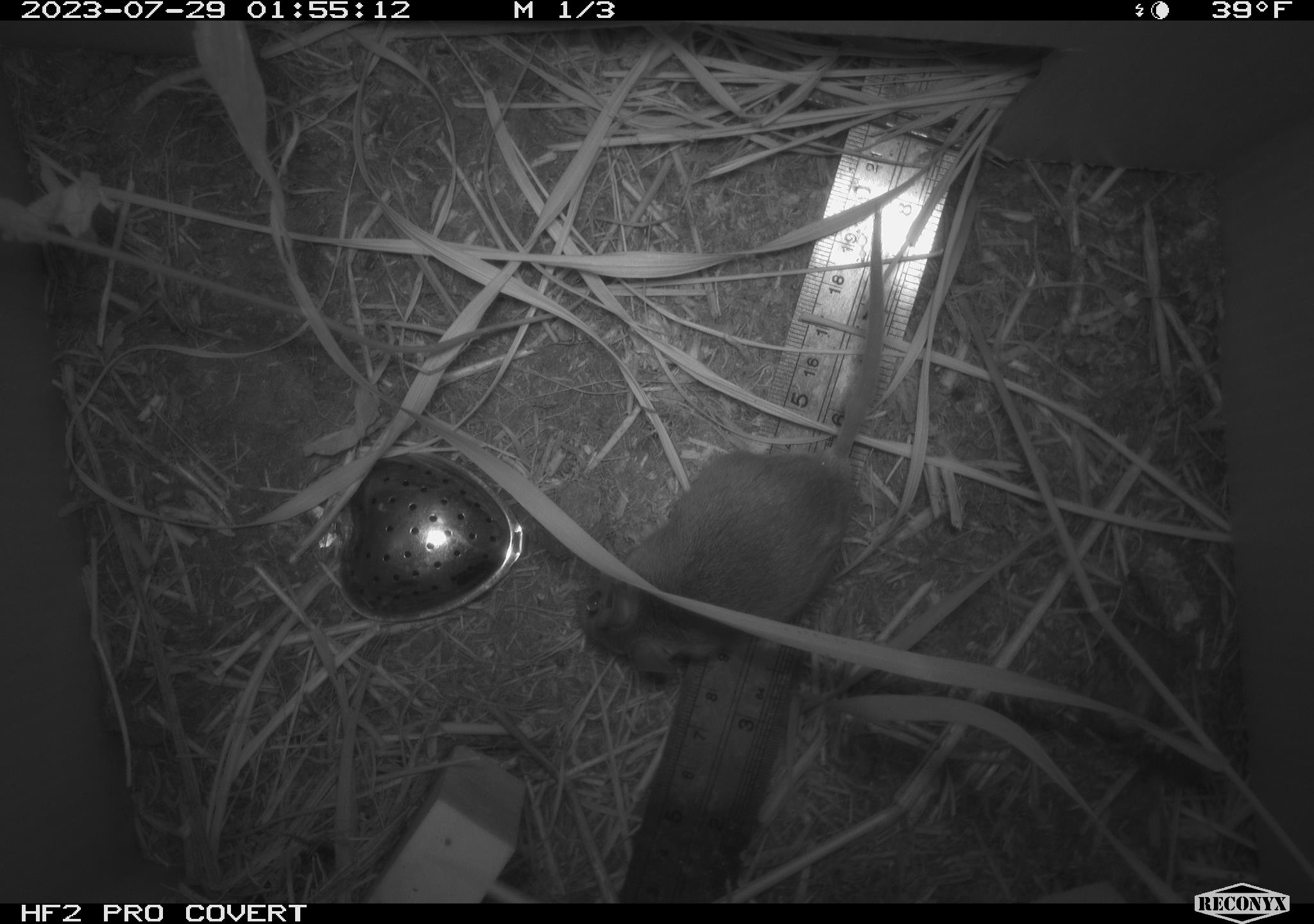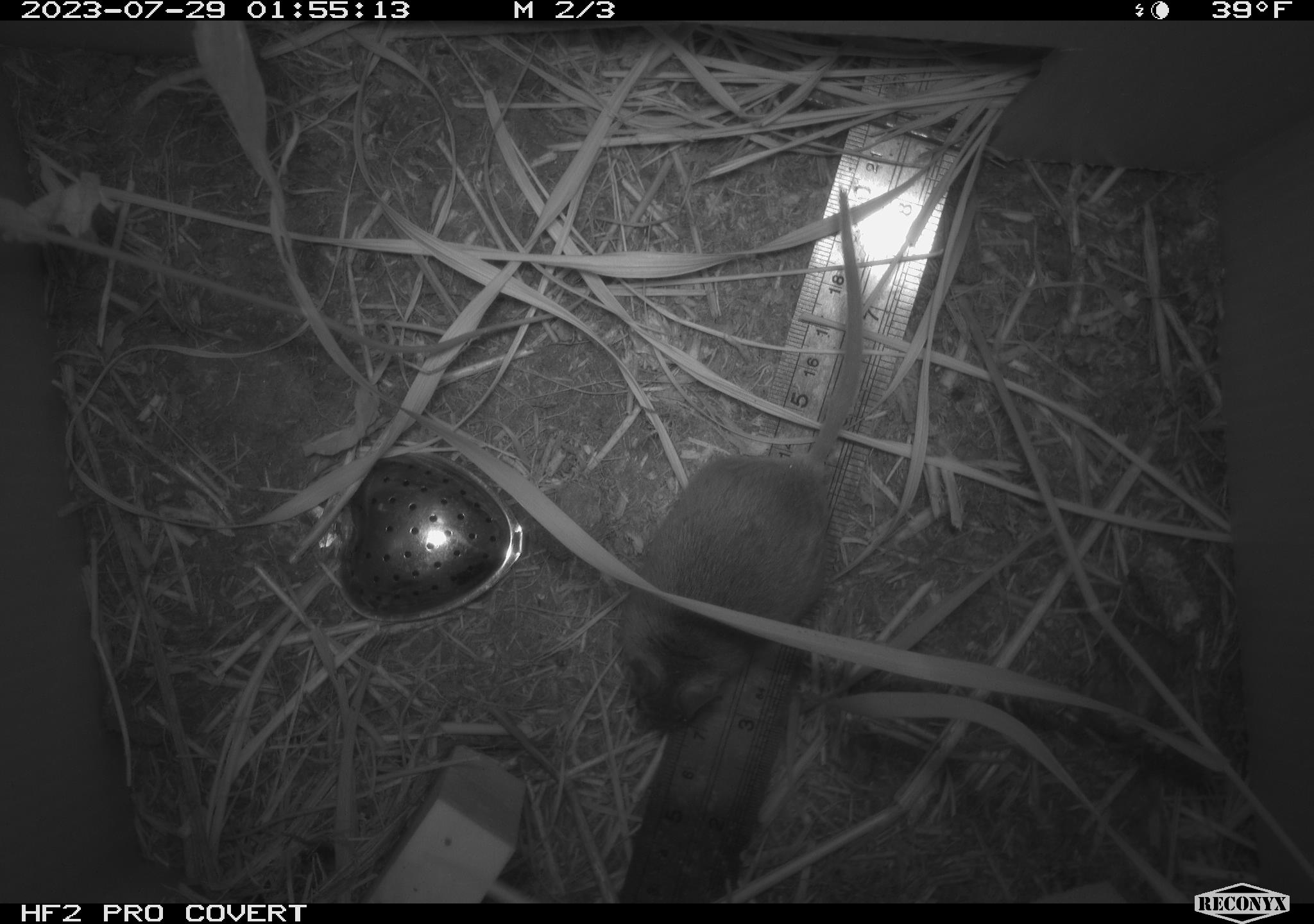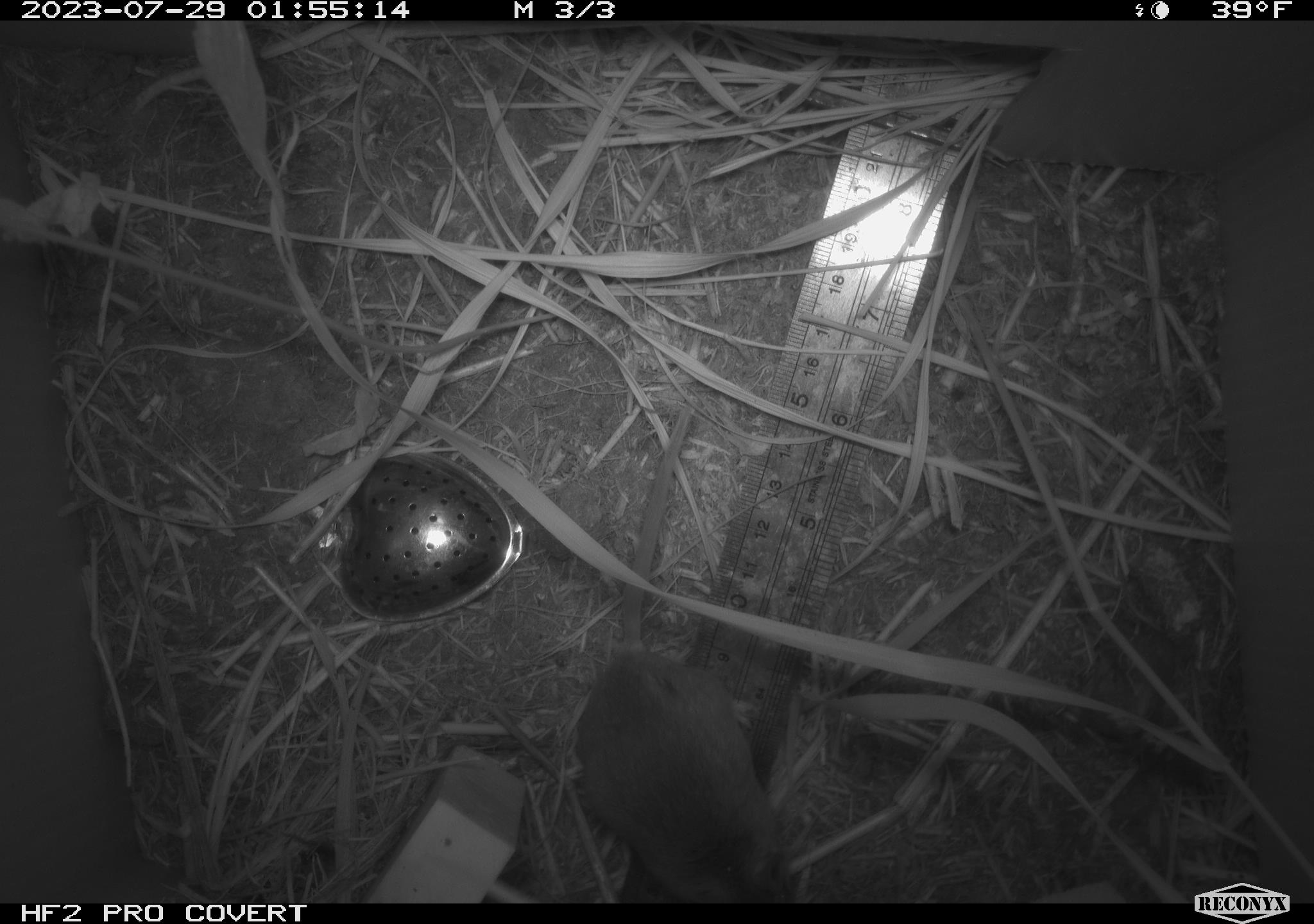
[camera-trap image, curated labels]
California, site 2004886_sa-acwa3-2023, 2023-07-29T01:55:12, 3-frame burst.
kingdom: Animalia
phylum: Chordata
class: Mammalia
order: Rodentia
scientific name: Rodentia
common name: mouse species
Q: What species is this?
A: Mouse species (Rodentia).